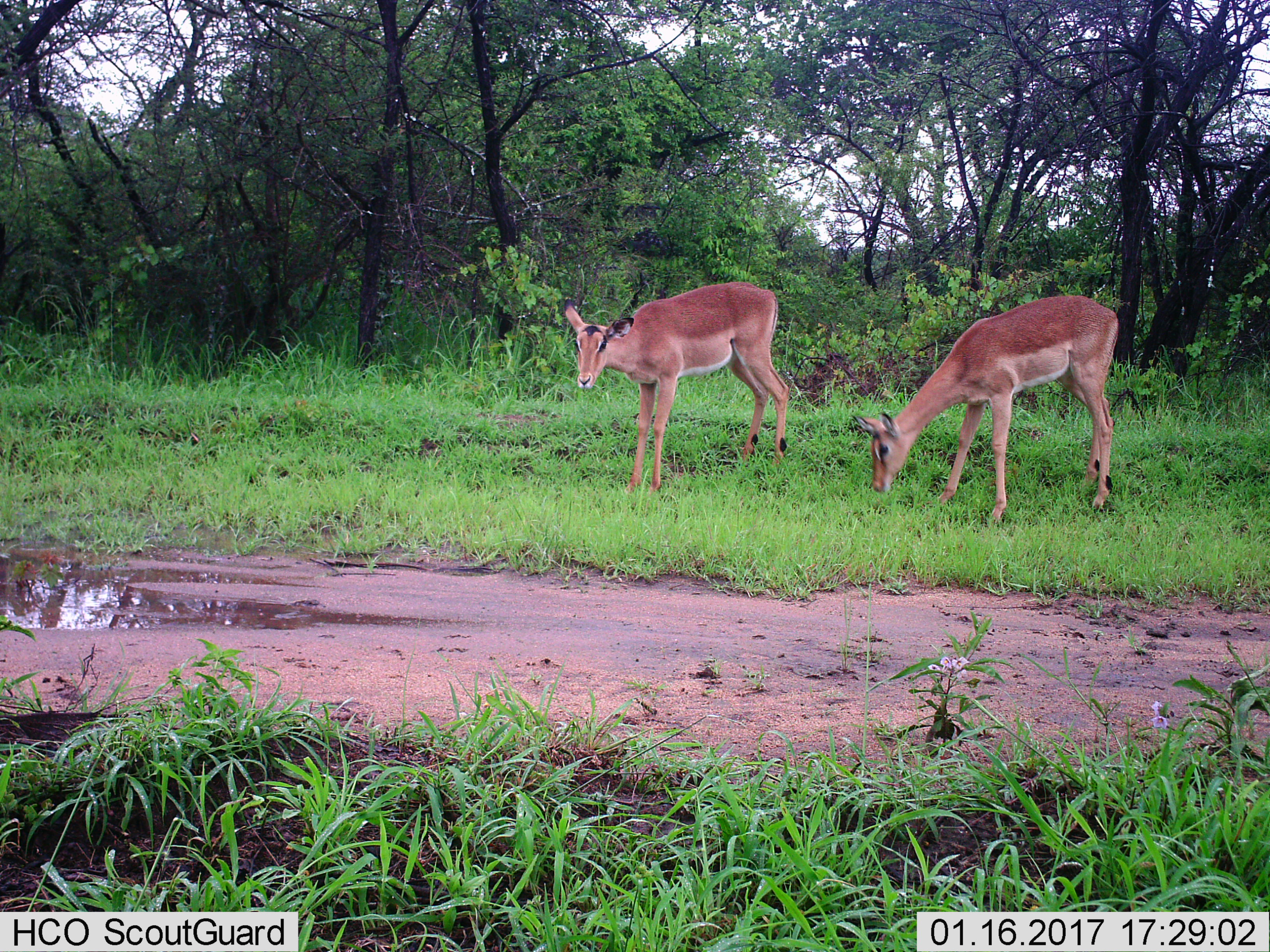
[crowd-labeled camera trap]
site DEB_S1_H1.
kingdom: Animalia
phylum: Chordata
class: Mammalia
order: Artiodactyla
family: Bovidae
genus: Aepyceros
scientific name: Aepyceros melampus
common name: impala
Impala (Aepyceros melampus), count 2. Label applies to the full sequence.